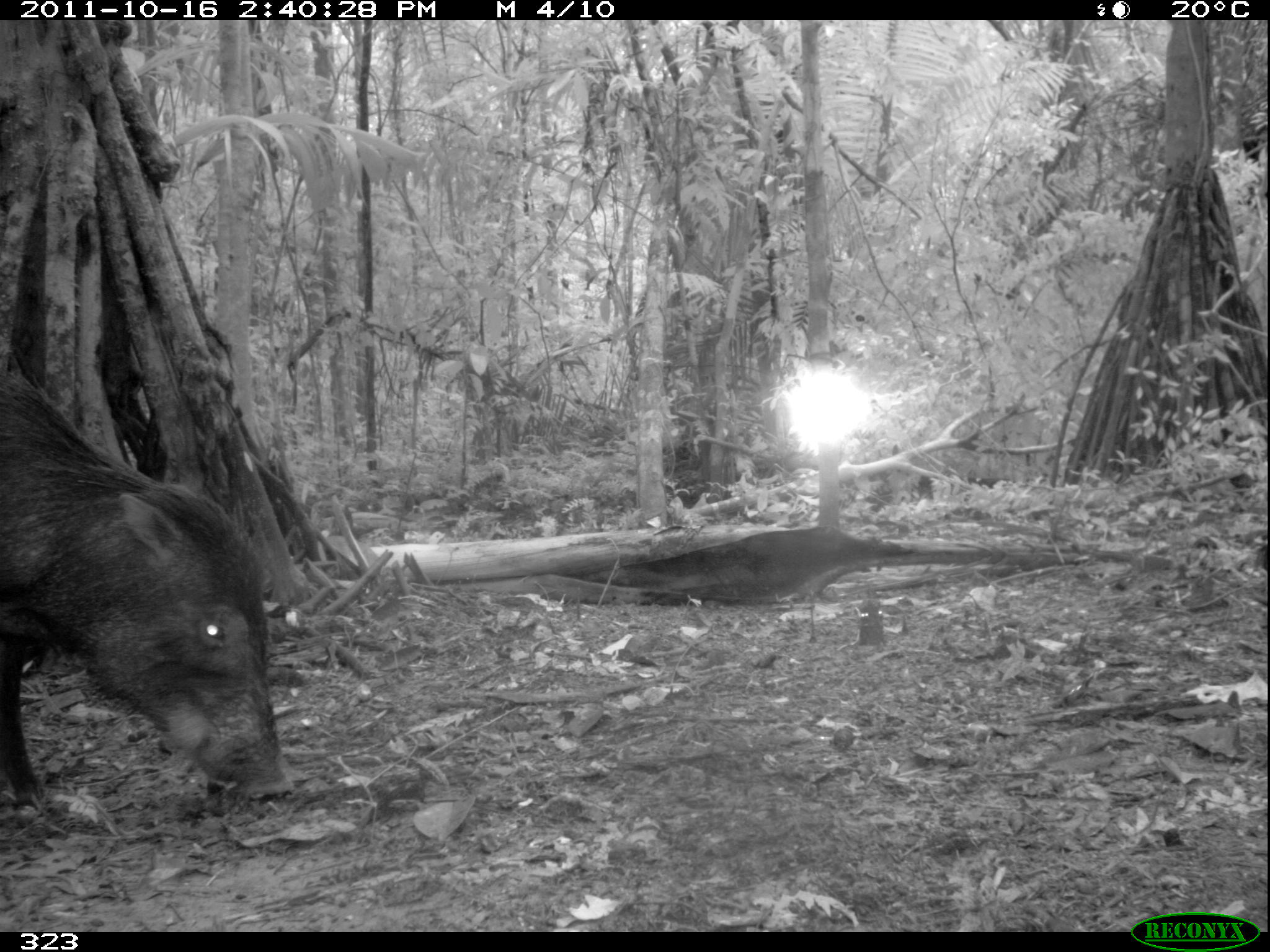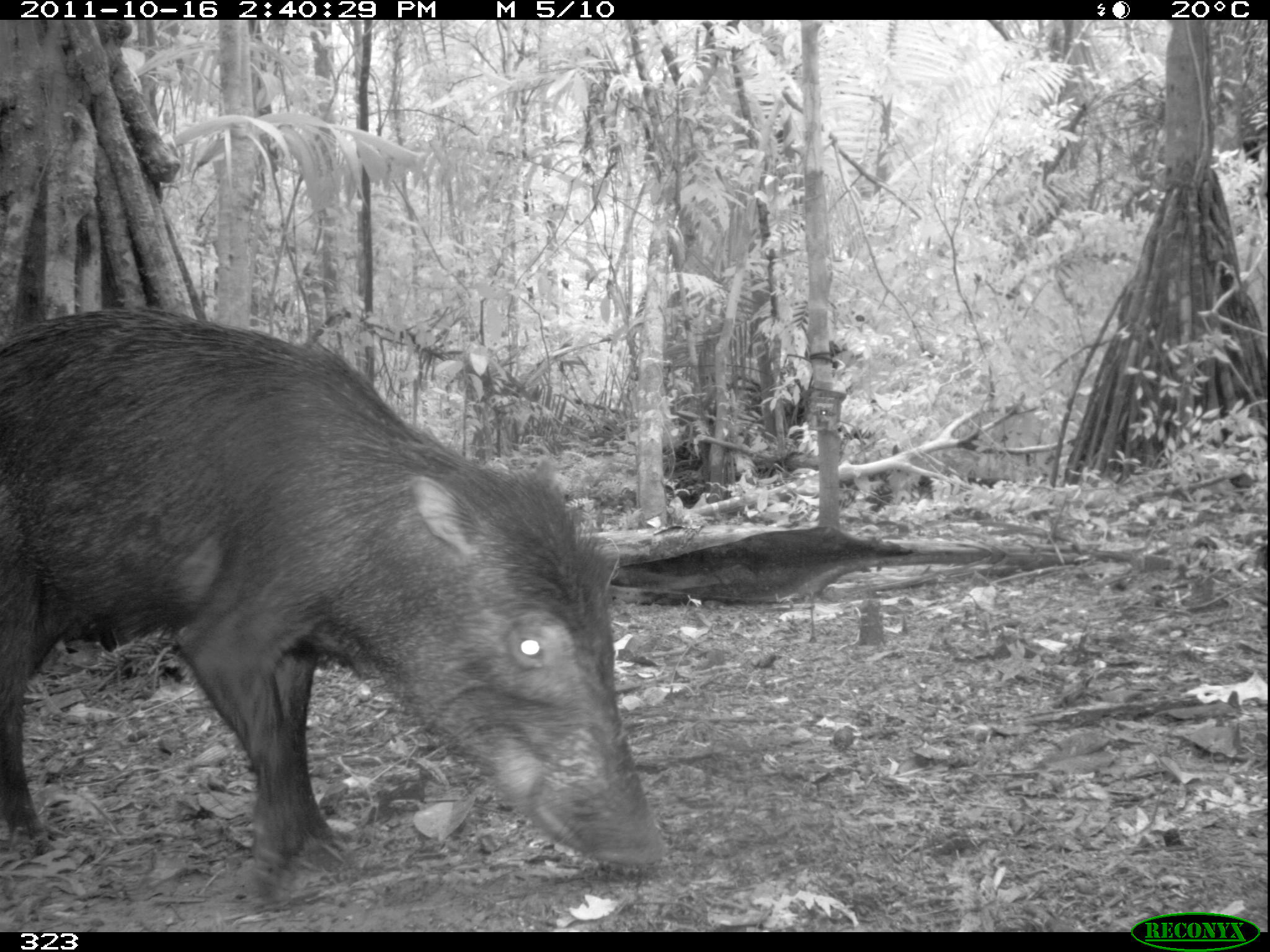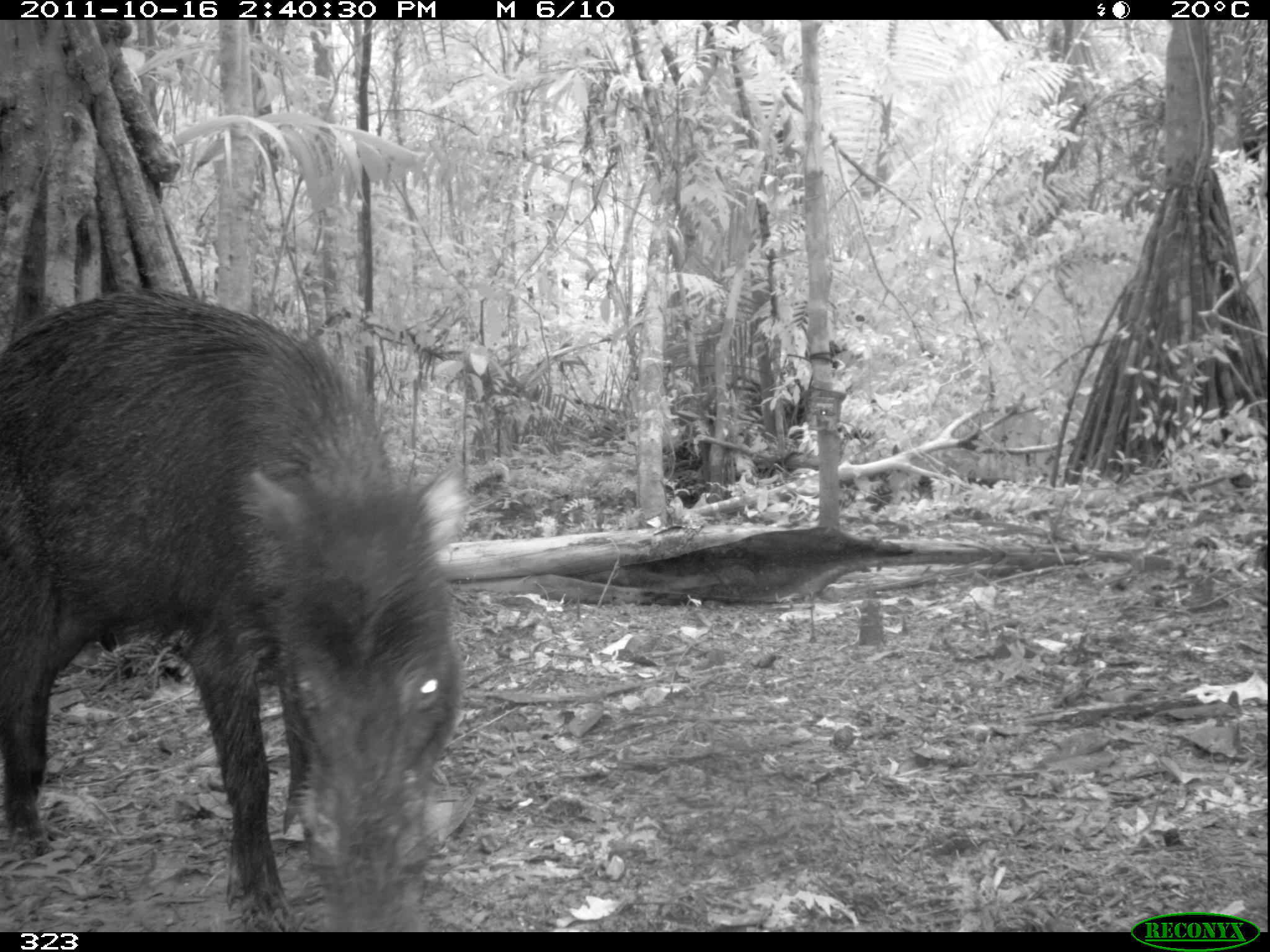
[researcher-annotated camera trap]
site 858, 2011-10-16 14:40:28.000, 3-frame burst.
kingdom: Animalia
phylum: Chordata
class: Mammalia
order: Artiodactyla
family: Tayassuidae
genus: Tayassu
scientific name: Tayassu pecari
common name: white-lipped peccary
Tayassu pecari (white-lipped peccary).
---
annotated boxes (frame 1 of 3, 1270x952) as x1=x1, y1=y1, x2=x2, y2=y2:
tayassu pecari: x1=0, y1=361, x2=292, y2=812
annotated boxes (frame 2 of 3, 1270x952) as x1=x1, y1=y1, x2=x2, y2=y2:
tayassu pecari: x1=0, y1=308, x2=664, y2=898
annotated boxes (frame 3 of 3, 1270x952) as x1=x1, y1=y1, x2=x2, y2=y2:
tayassu pecari: x1=0, y1=287, x2=462, y2=932